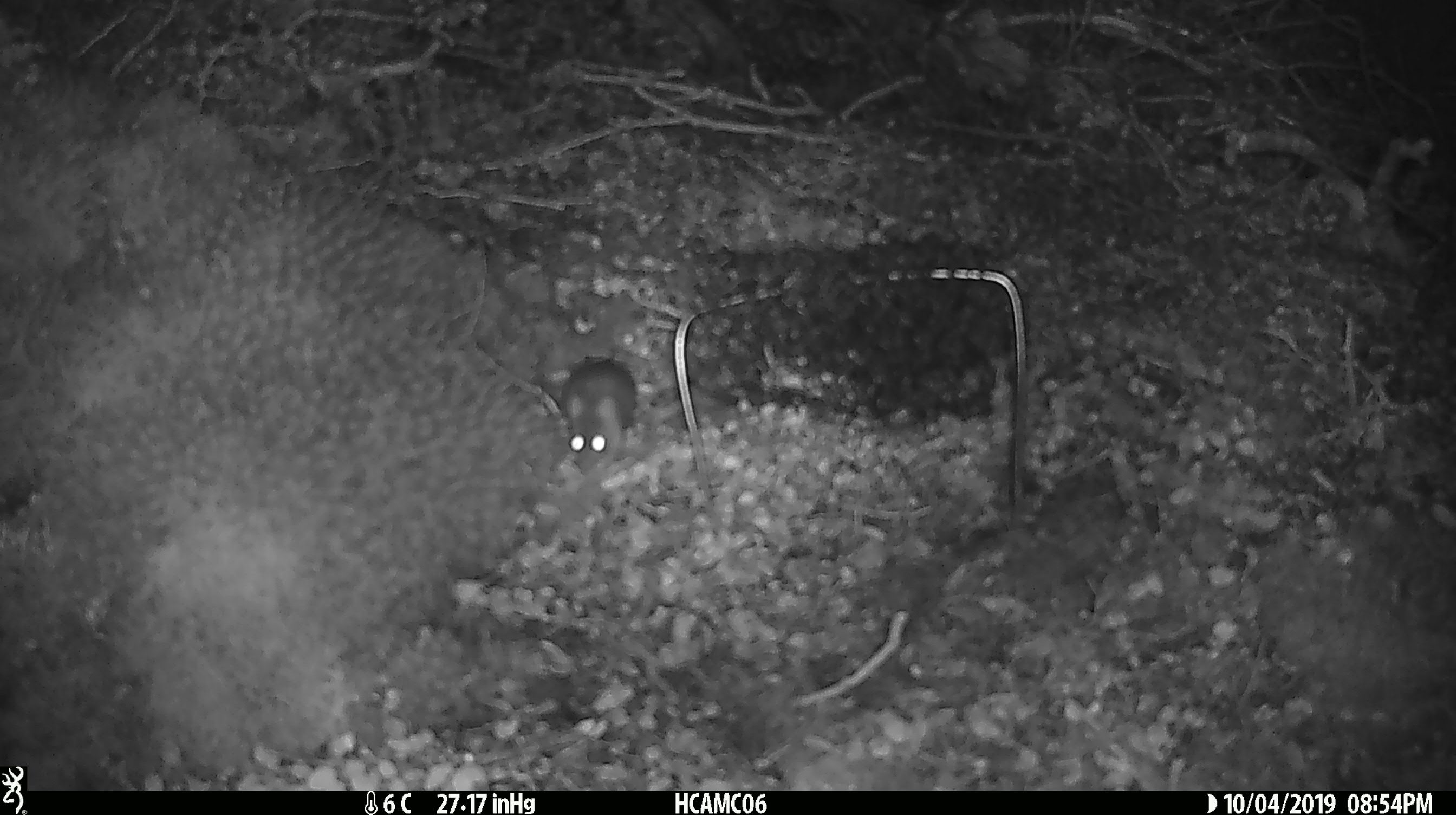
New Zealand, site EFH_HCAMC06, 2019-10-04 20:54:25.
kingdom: Animalia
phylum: Chordata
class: Mammalia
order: Rodentia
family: Muridae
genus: Mus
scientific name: Mus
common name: mouse